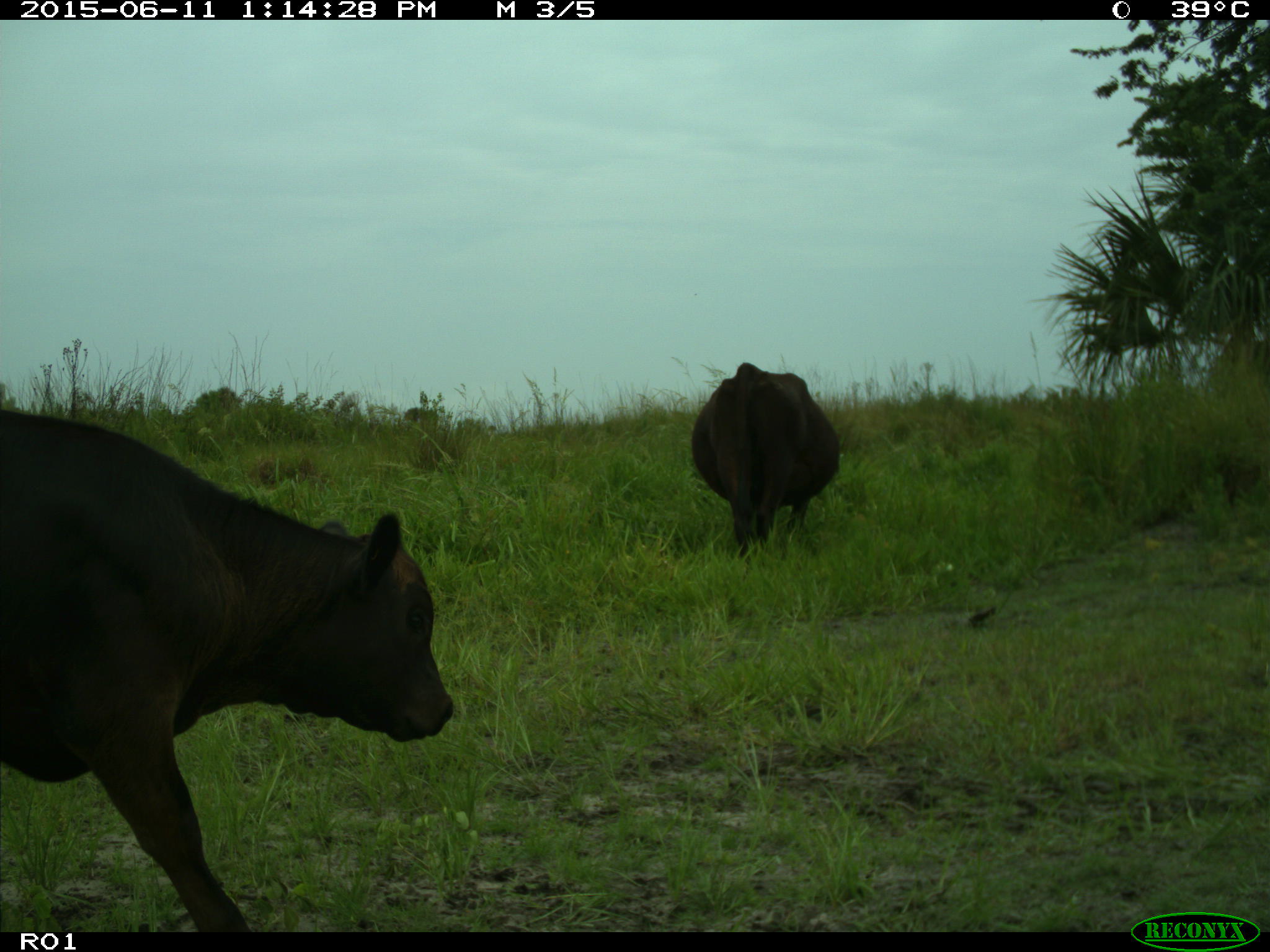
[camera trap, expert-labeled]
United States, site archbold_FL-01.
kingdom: Animalia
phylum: Chordata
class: Mammalia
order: Artiodactyla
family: Bovidae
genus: Bos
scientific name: Bos taurus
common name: domestic cow